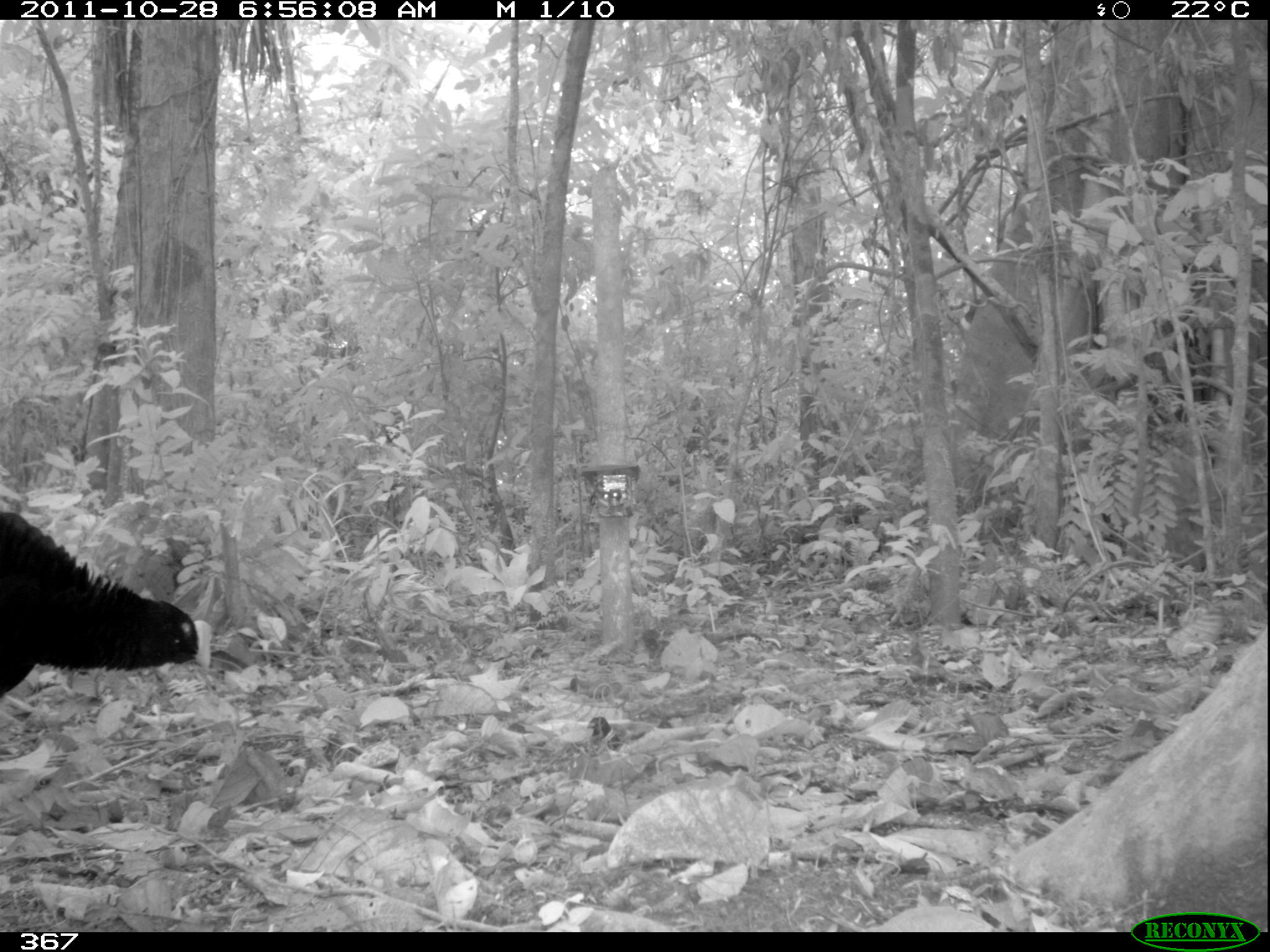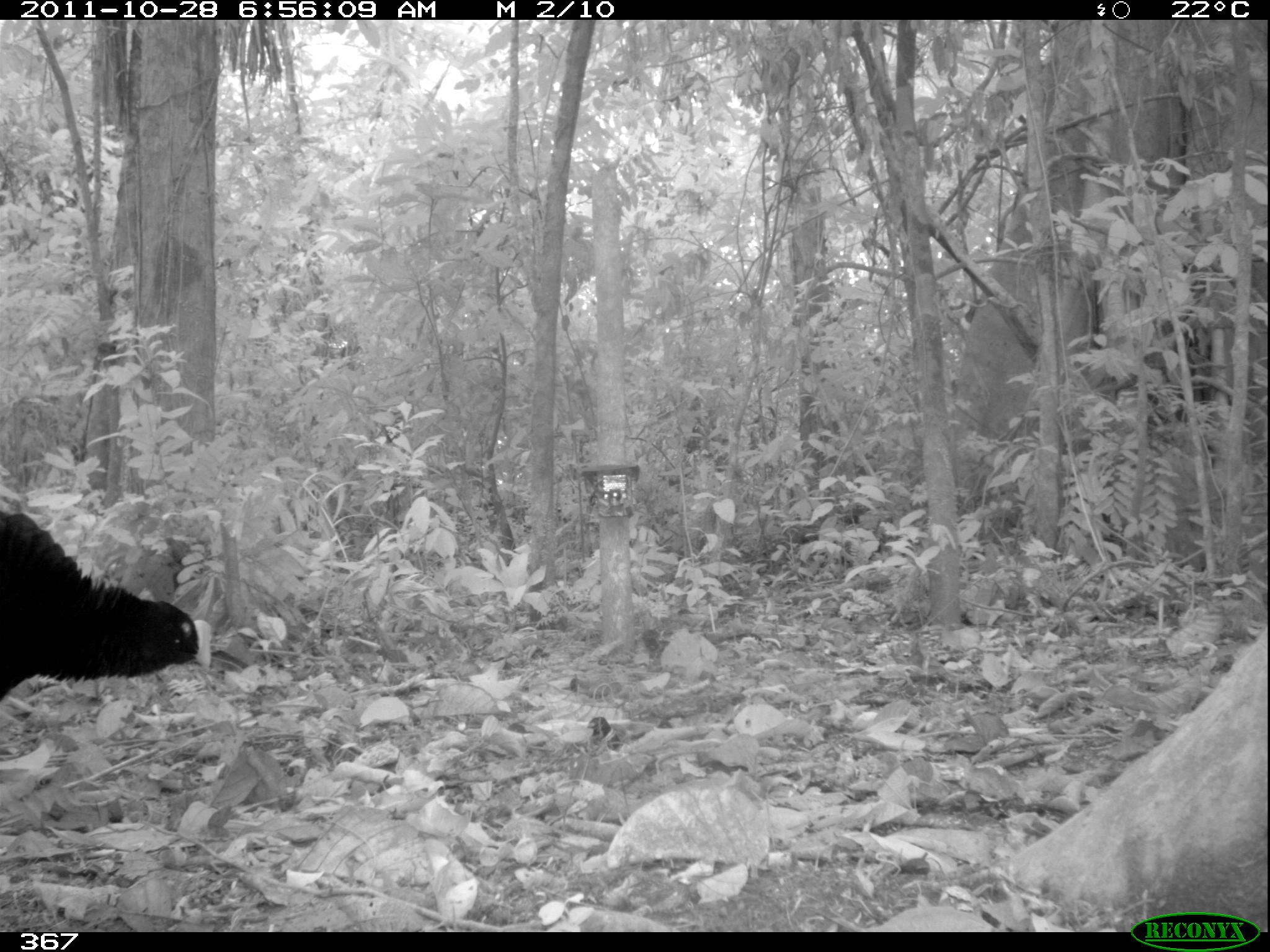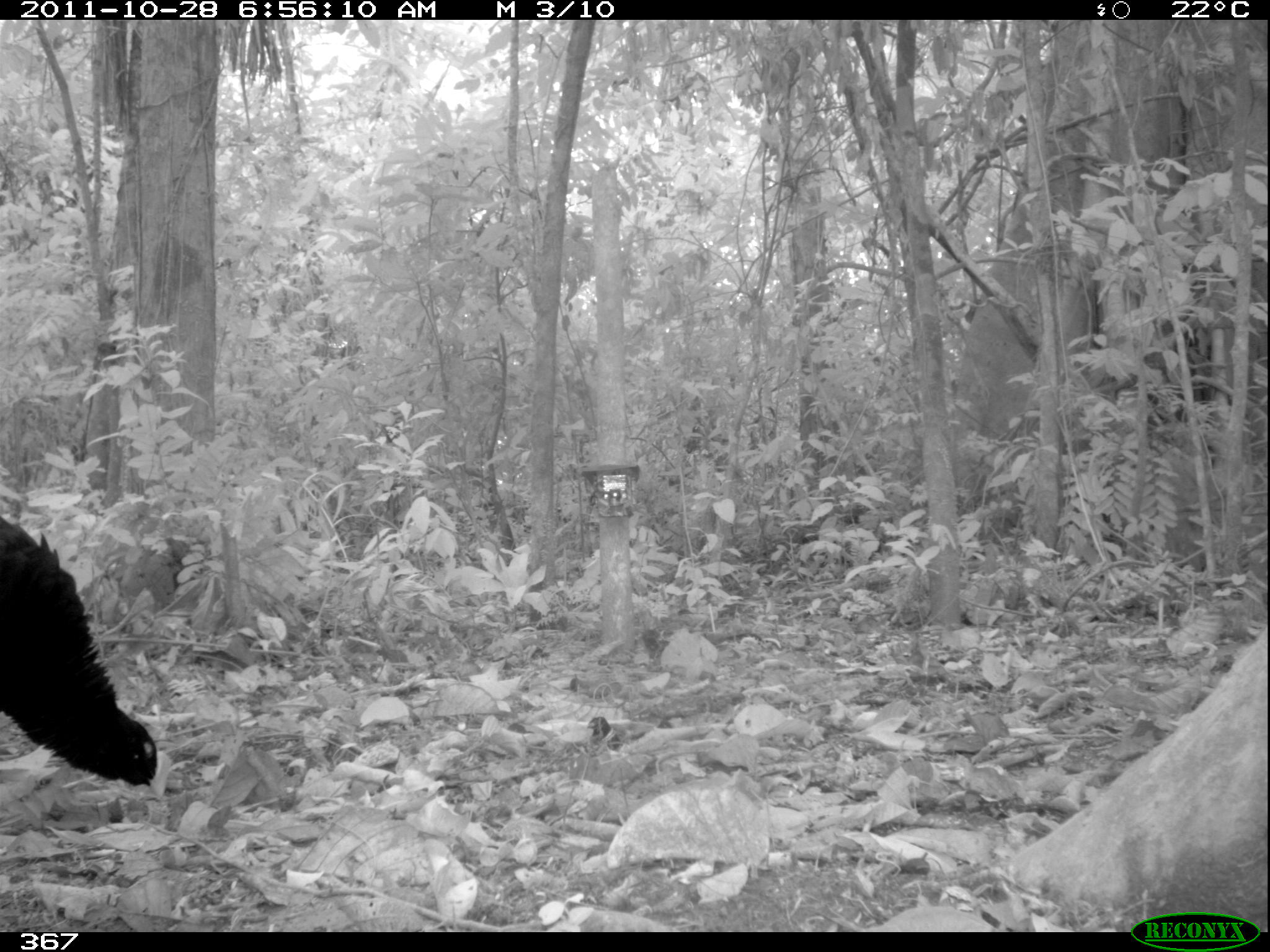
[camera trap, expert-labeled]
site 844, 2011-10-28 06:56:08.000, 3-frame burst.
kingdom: Animalia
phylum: Chordata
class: Aves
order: Galliformes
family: Cracidae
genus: Mitu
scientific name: Mitu tuberosum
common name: razor-billed curassow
Mitu tuberosum (razor-billed curassow).